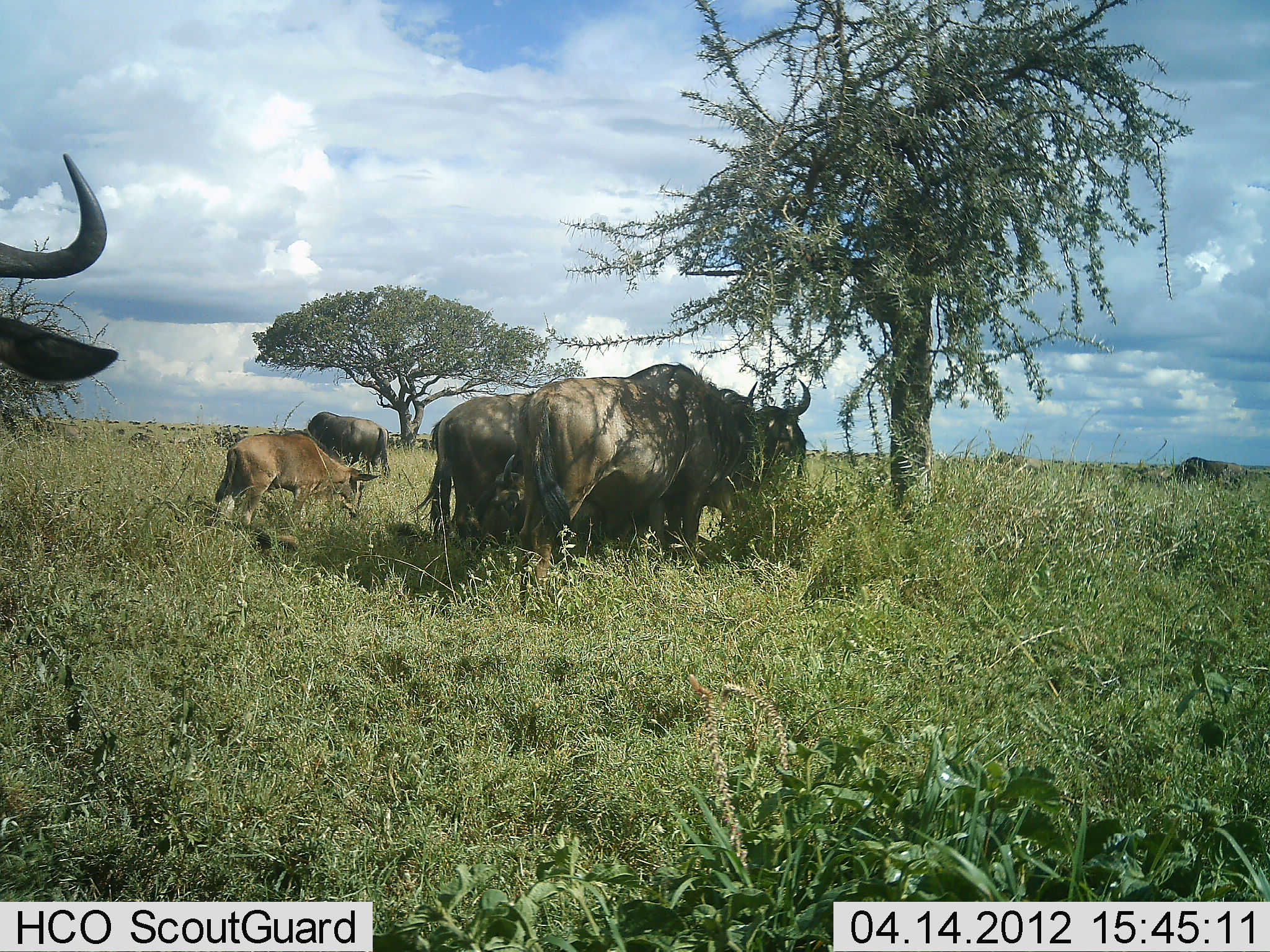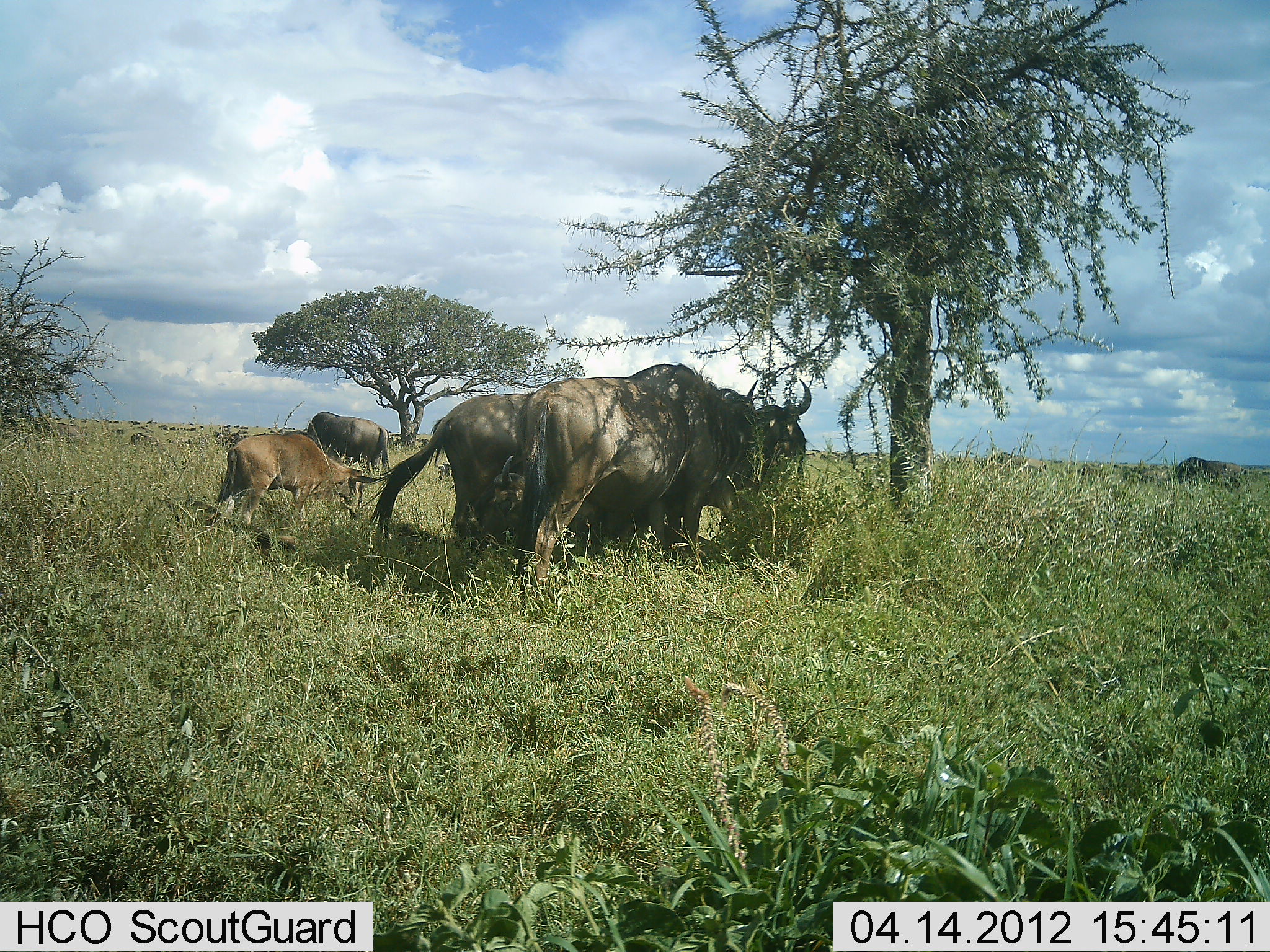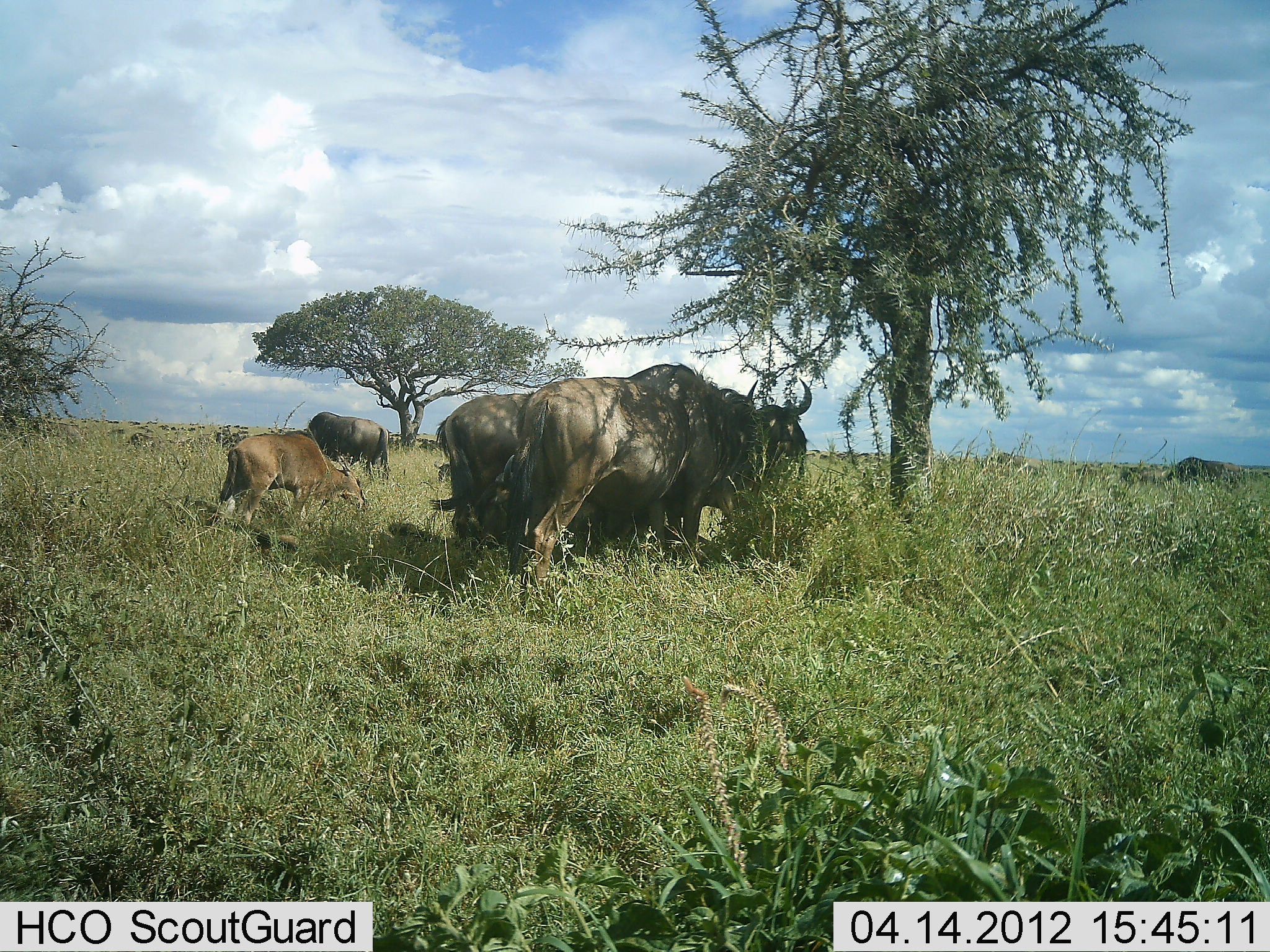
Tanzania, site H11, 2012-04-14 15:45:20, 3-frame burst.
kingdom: Animalia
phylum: Chordata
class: Mammalia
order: Artiodactyla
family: Bovidae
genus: Connochaetes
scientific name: Connochaetes taurinus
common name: blue wildebeest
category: wildebeest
Wildebeest (blue wildebeest) (Connochaetes taurinus), count 6. Behavior (volunteer vote fractions): standing 60%, resting 15%, moving 25%, interacting 5%. Young present (vote fraction): 75%. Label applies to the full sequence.